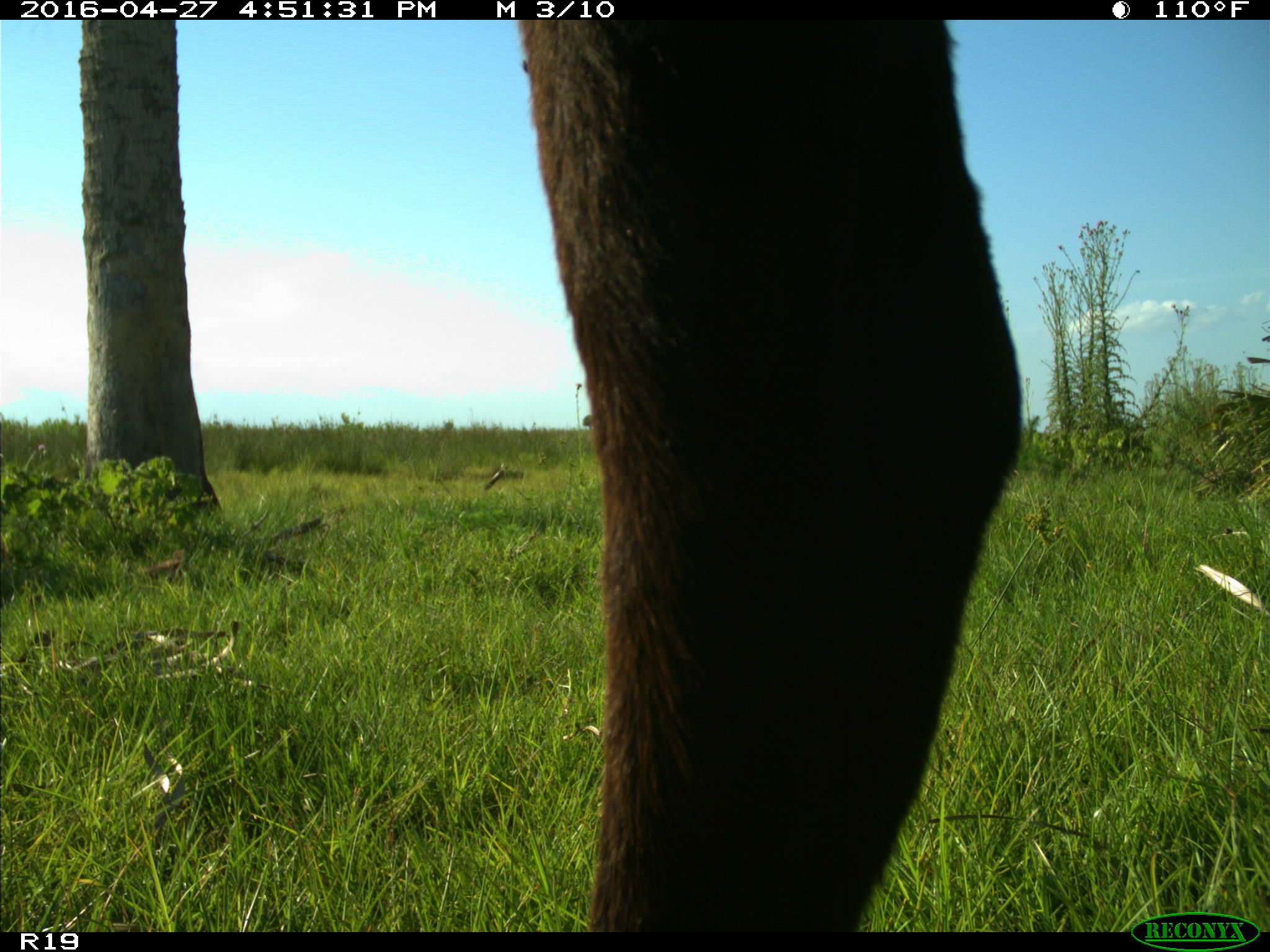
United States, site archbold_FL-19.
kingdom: Animalia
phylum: Chordata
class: Mammalia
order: Artiodactyla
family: Bovidae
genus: Bos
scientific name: Bos taurus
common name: domestic cow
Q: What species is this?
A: Bos taurus (domestic cow).